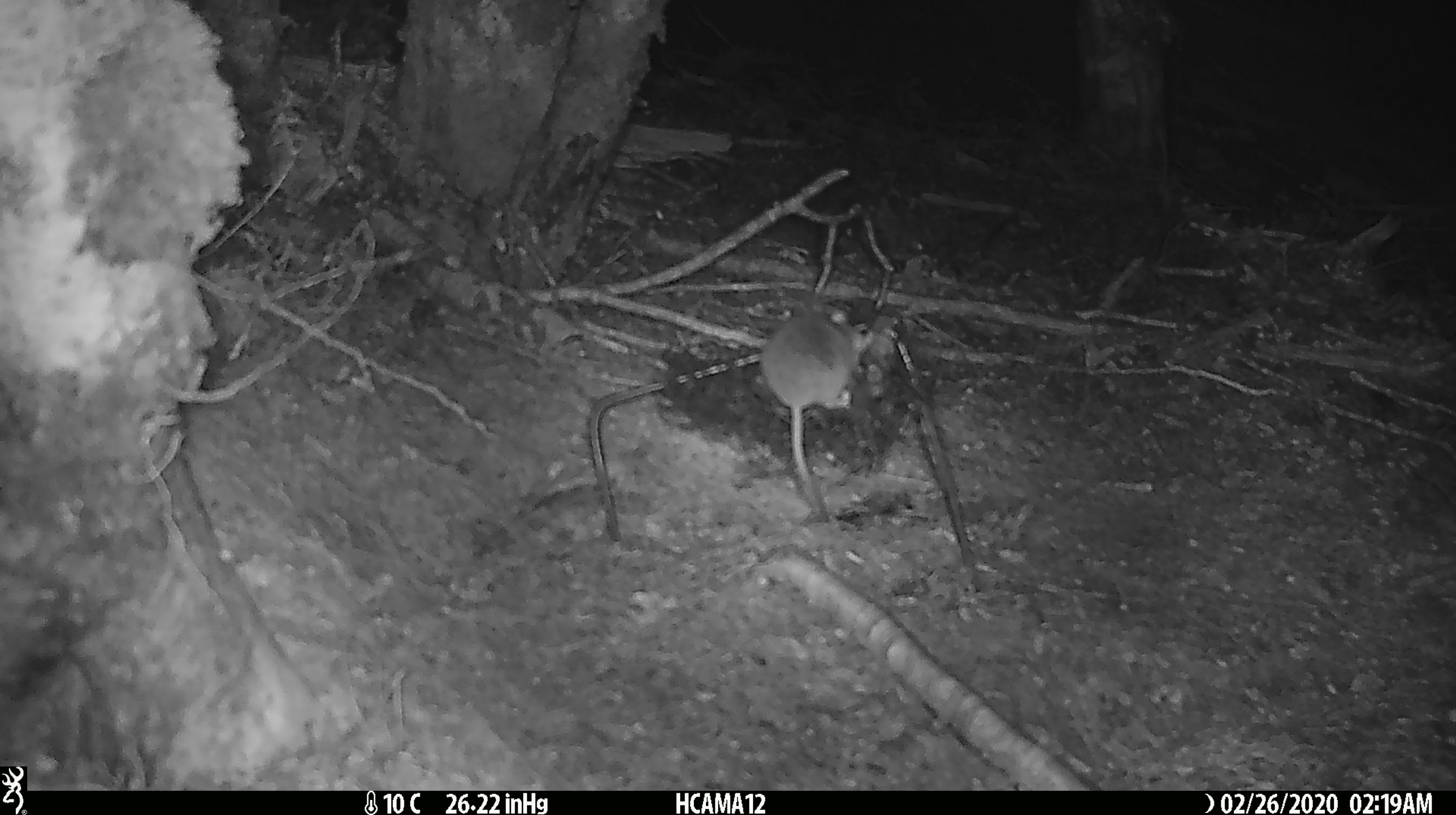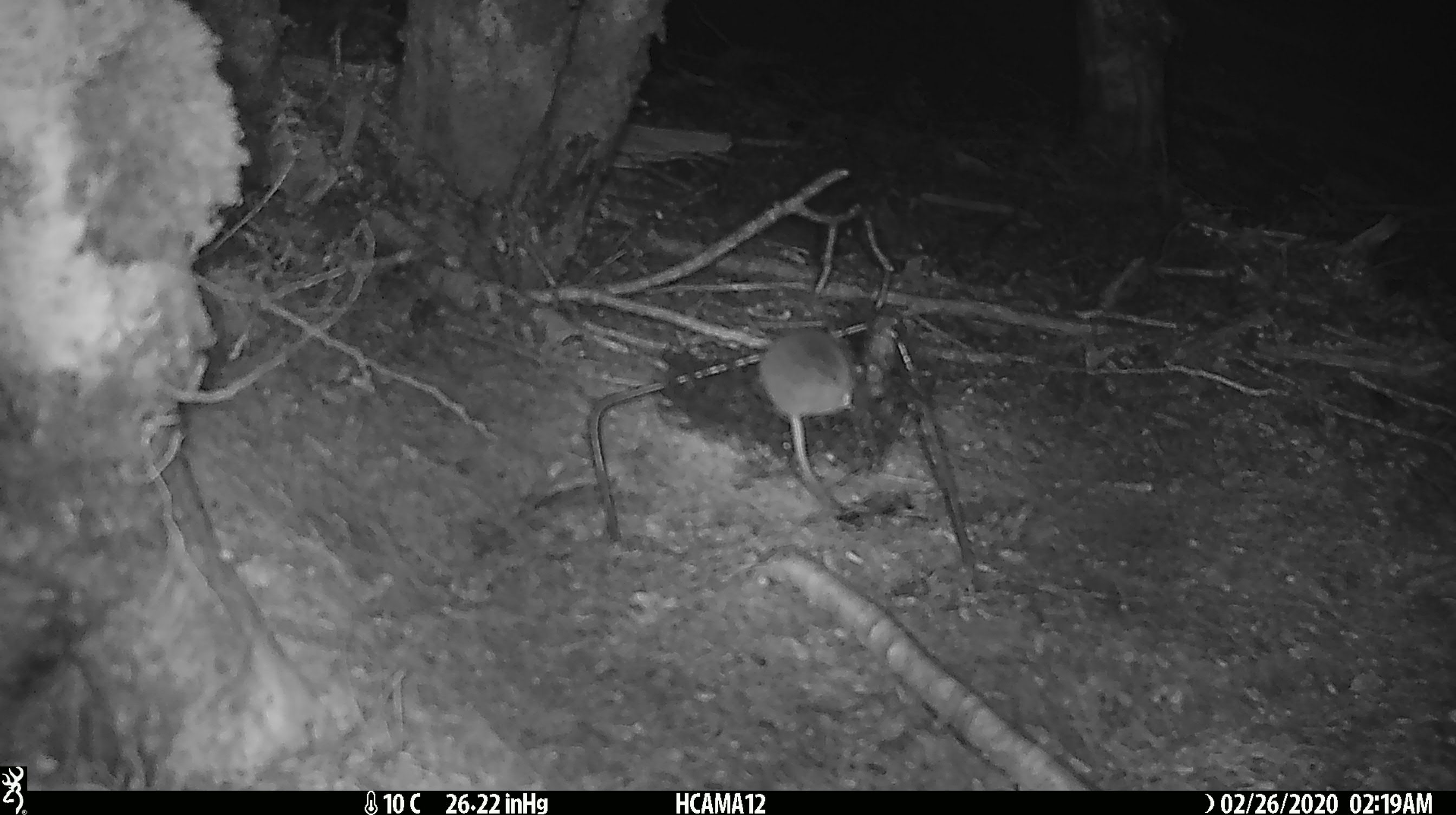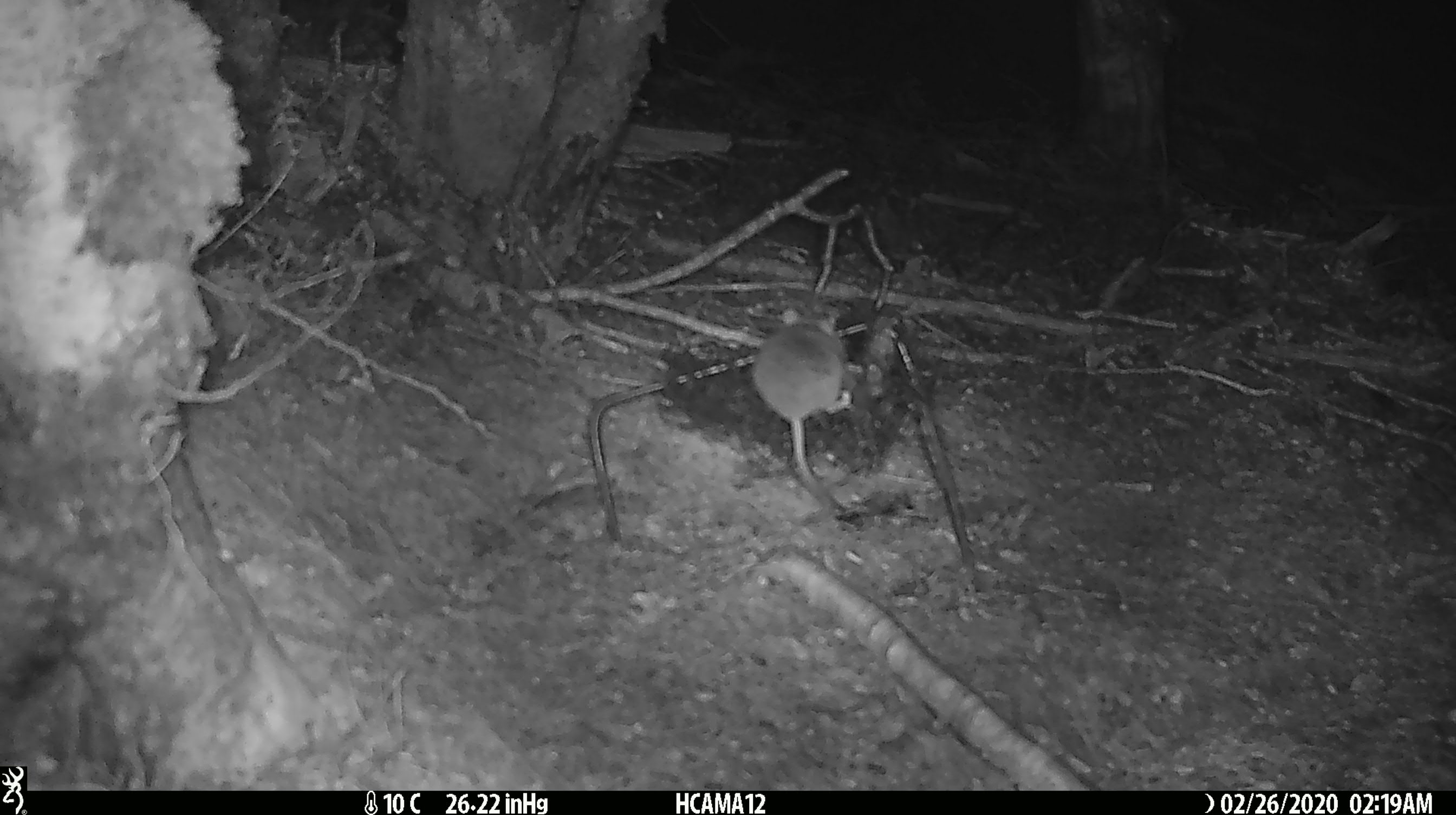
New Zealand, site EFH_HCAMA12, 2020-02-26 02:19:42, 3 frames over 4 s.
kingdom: Animalia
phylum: Chordata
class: Mammalia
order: Rodentia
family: Muridae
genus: Mus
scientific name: Mus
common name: mouse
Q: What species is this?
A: Mouse (Mus).